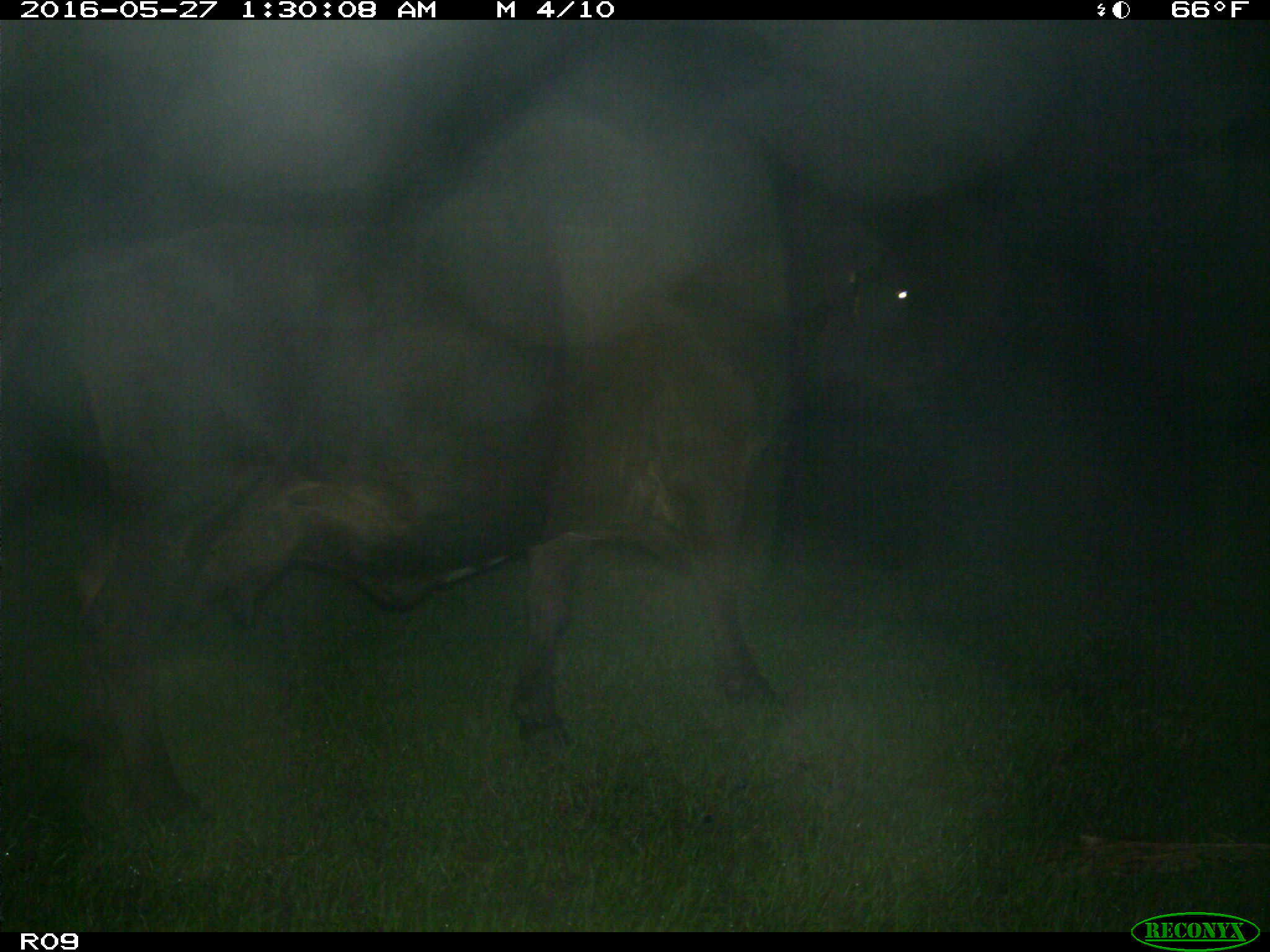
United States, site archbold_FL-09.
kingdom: Animalia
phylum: Chordata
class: Mammalia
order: Artiodactyla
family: Bovidae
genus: Bos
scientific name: Bos taurus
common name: domestic cow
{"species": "Bos taurus (domestic cow)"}